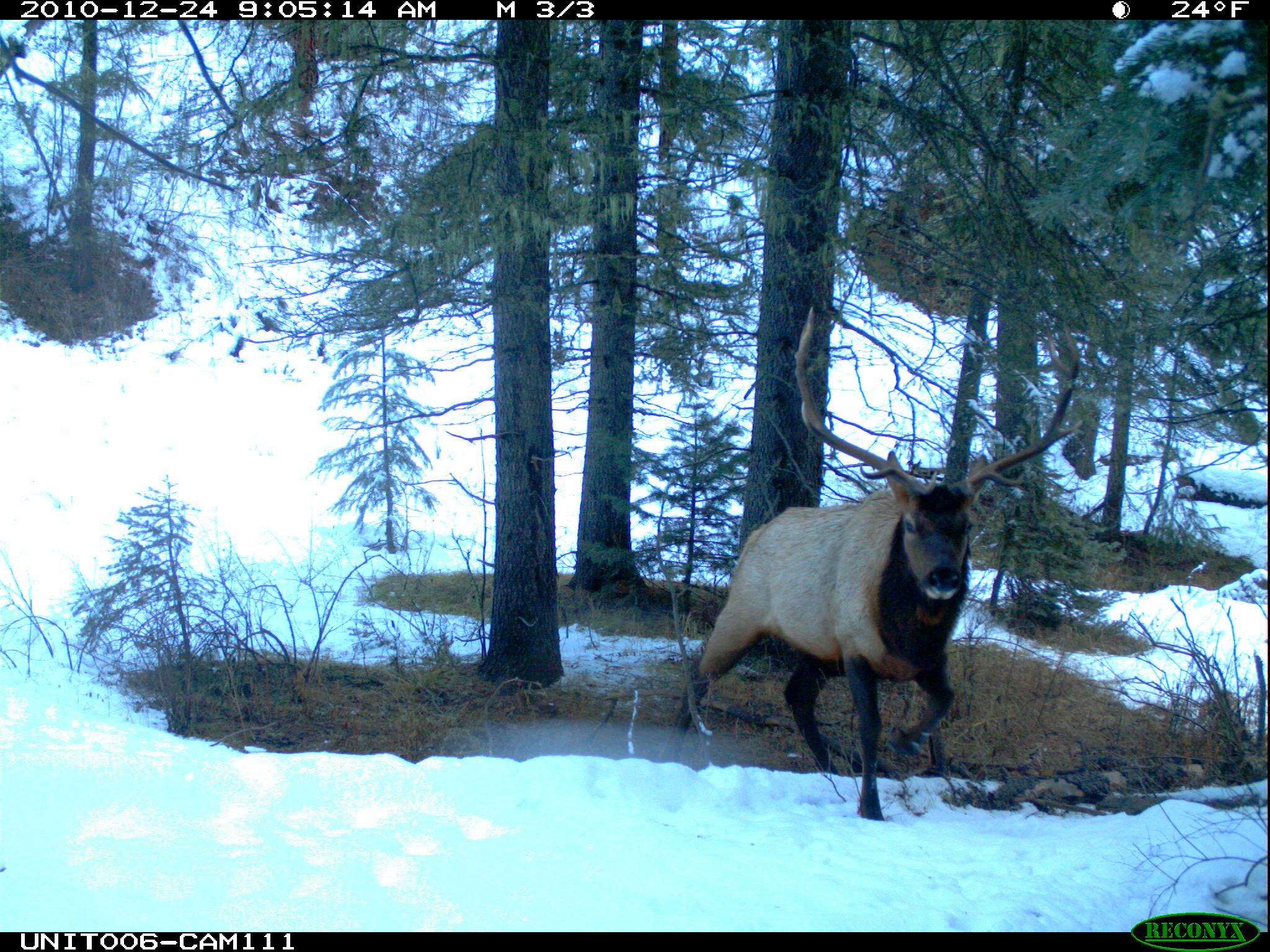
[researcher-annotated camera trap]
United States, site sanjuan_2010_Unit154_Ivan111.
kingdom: Animalia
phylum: Chordata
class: Mammalia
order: Artiodactyla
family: Cervidae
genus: Cervus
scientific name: Cervus elaphus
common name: red deer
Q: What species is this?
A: Cervus elaphus (red deer).